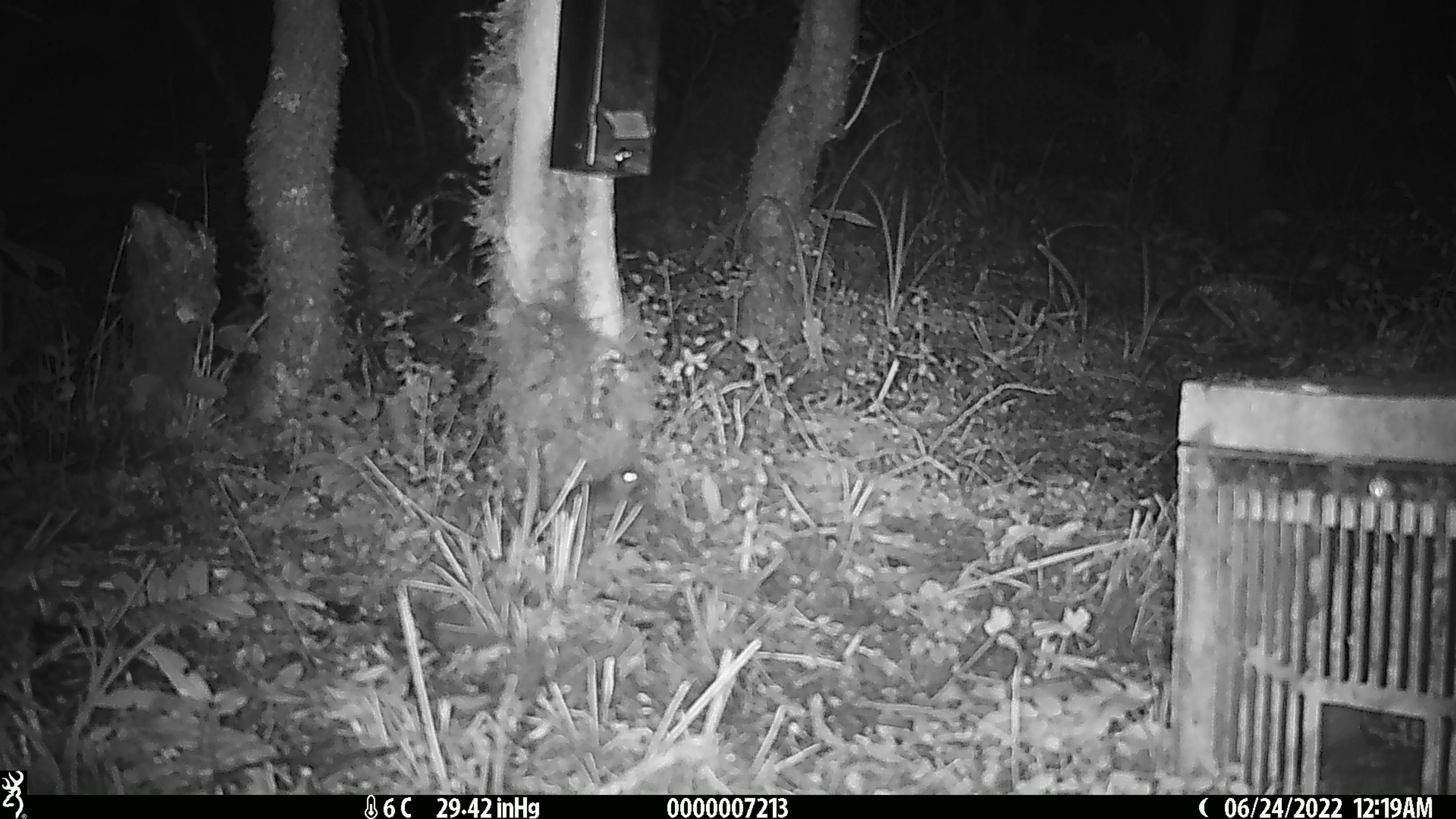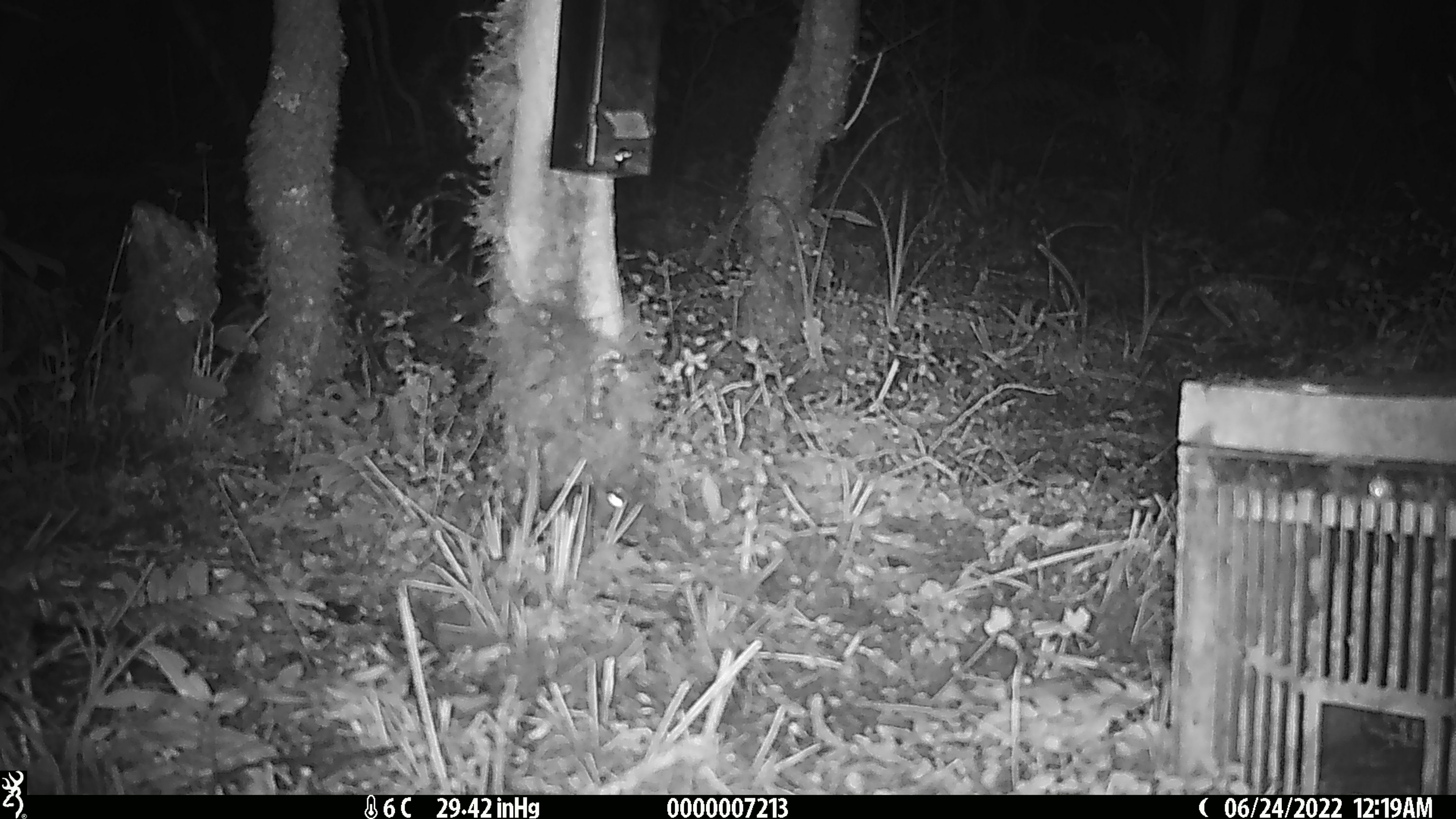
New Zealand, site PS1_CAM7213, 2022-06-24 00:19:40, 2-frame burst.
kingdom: Animalia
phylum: Chordata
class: Mammalia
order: Rodentia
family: Muridae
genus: Mus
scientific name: Mus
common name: mouse